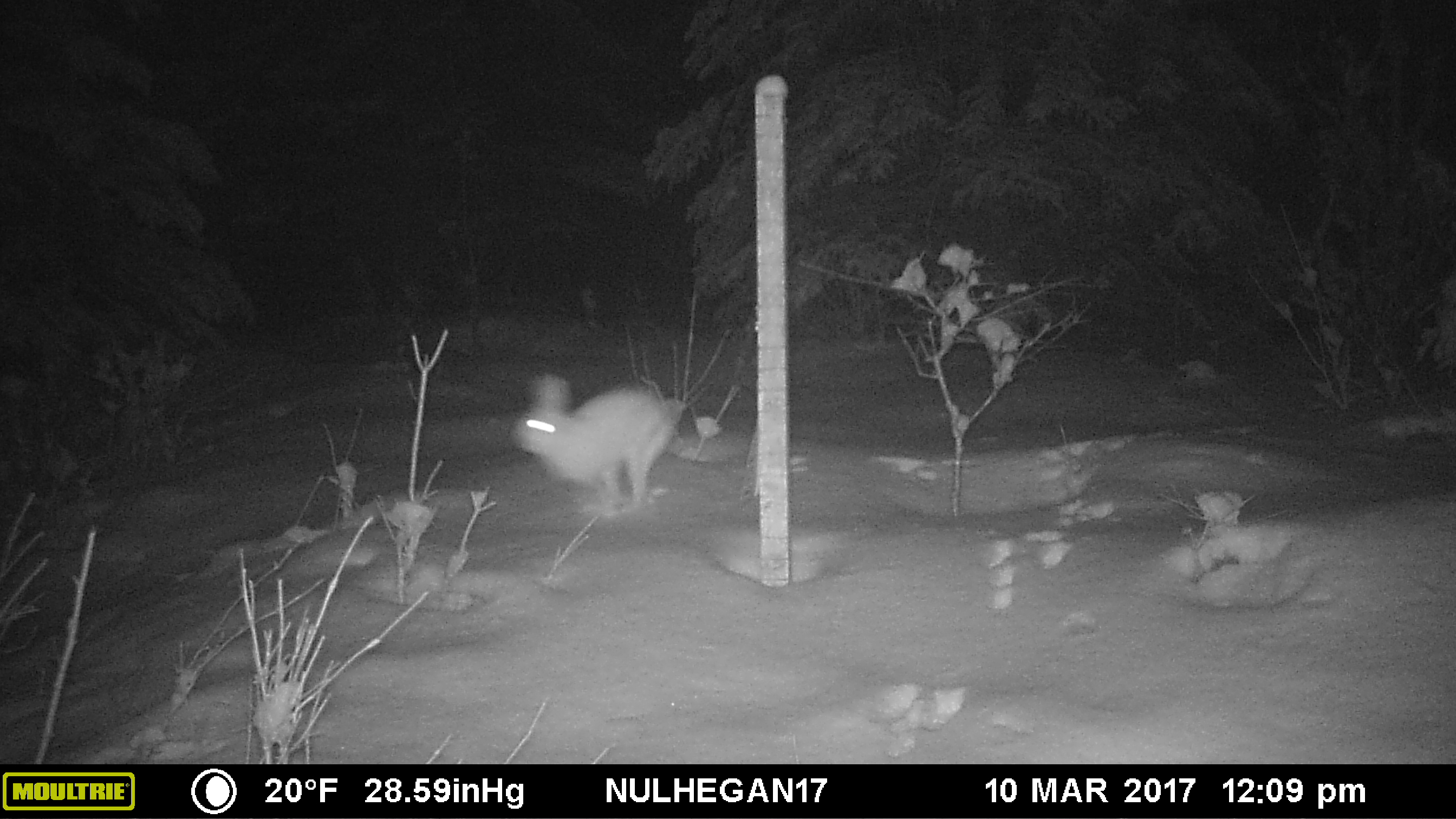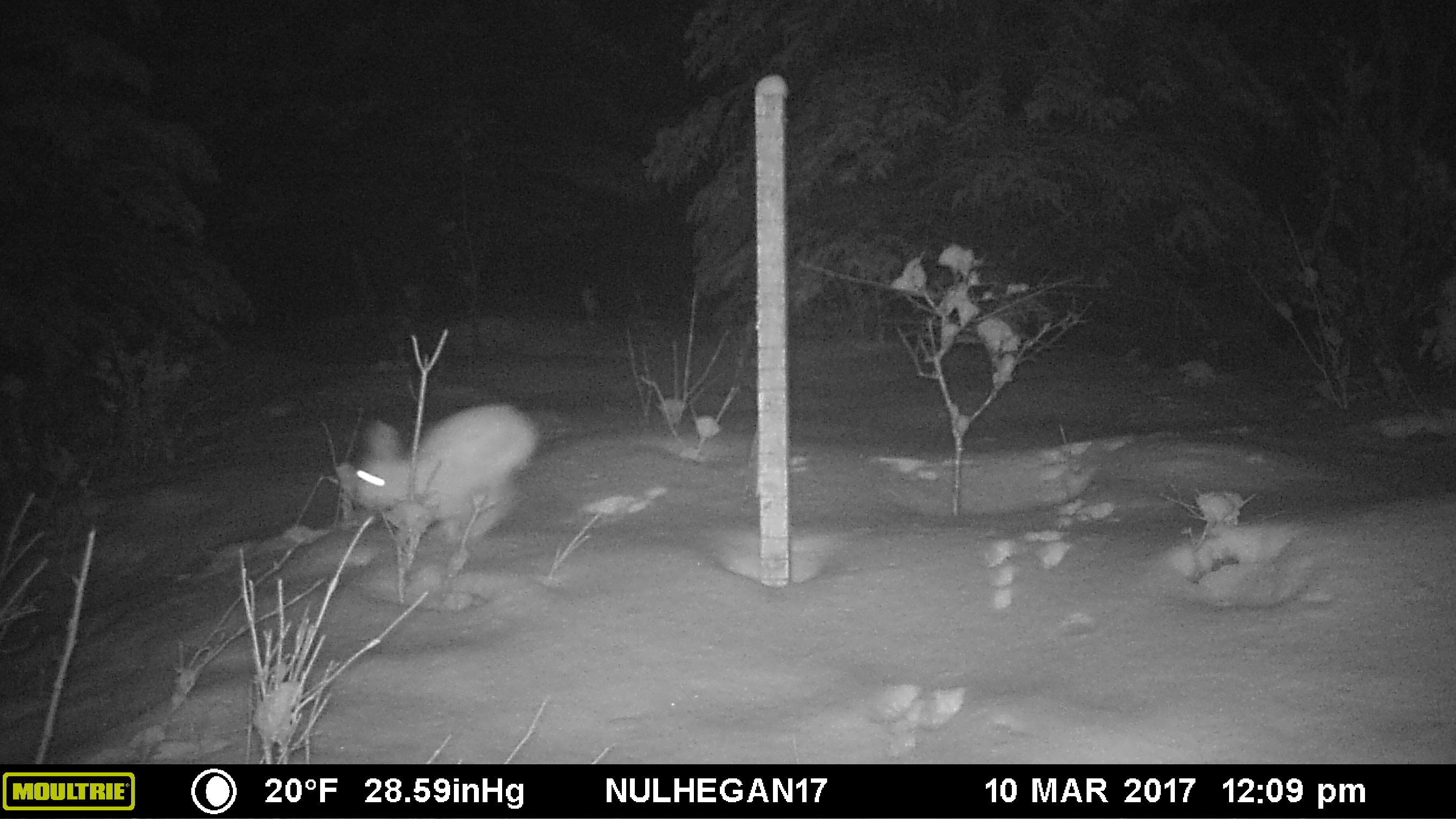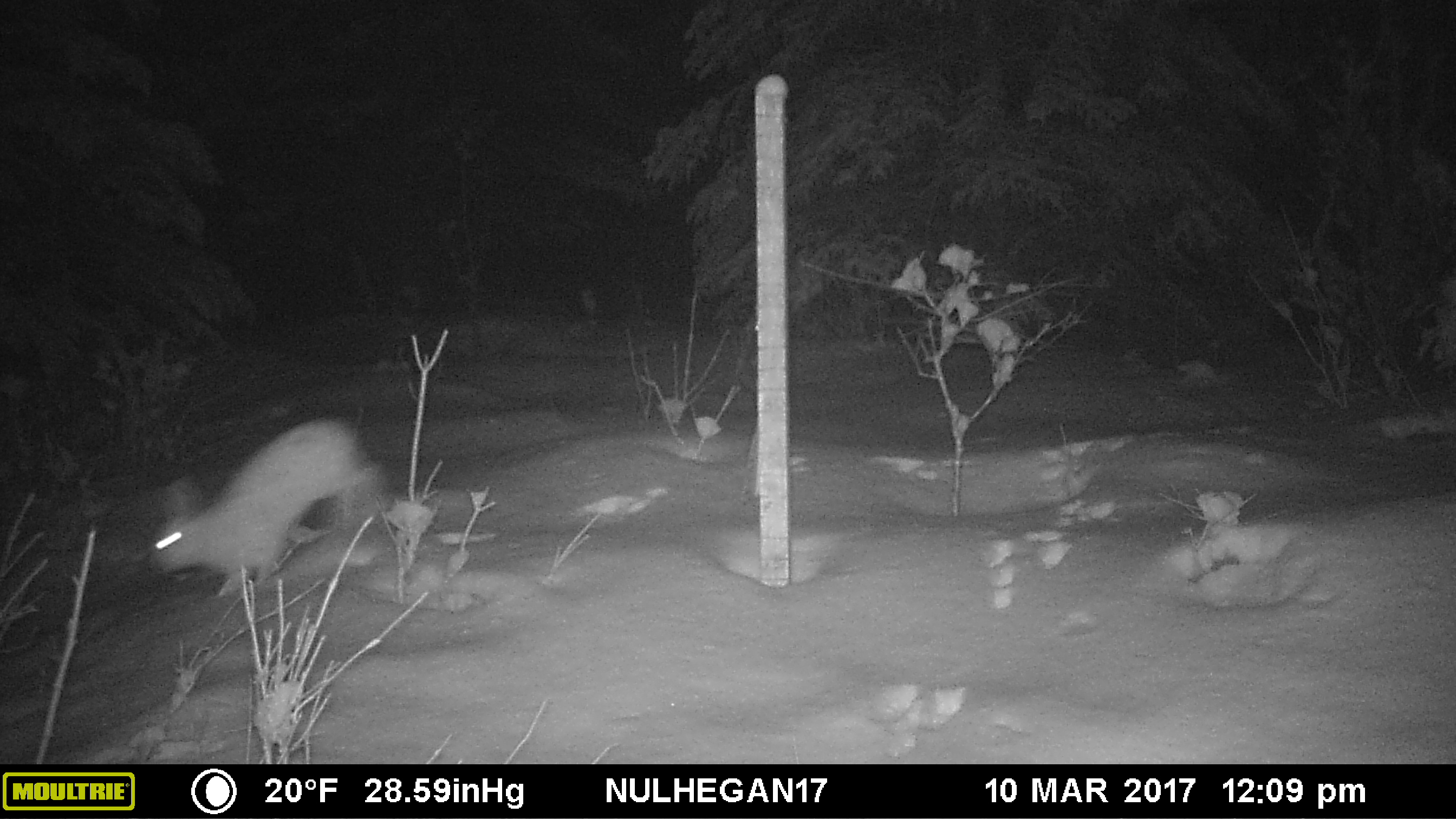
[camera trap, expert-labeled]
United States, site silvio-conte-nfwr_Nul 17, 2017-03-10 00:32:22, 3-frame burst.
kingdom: Animalia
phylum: Chordata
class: Mammalia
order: Lagomorpha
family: Leporidae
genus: Lepus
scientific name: Lepus americanus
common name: snowshoe hare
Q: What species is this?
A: Snowshoe hare (Lepus americanus).